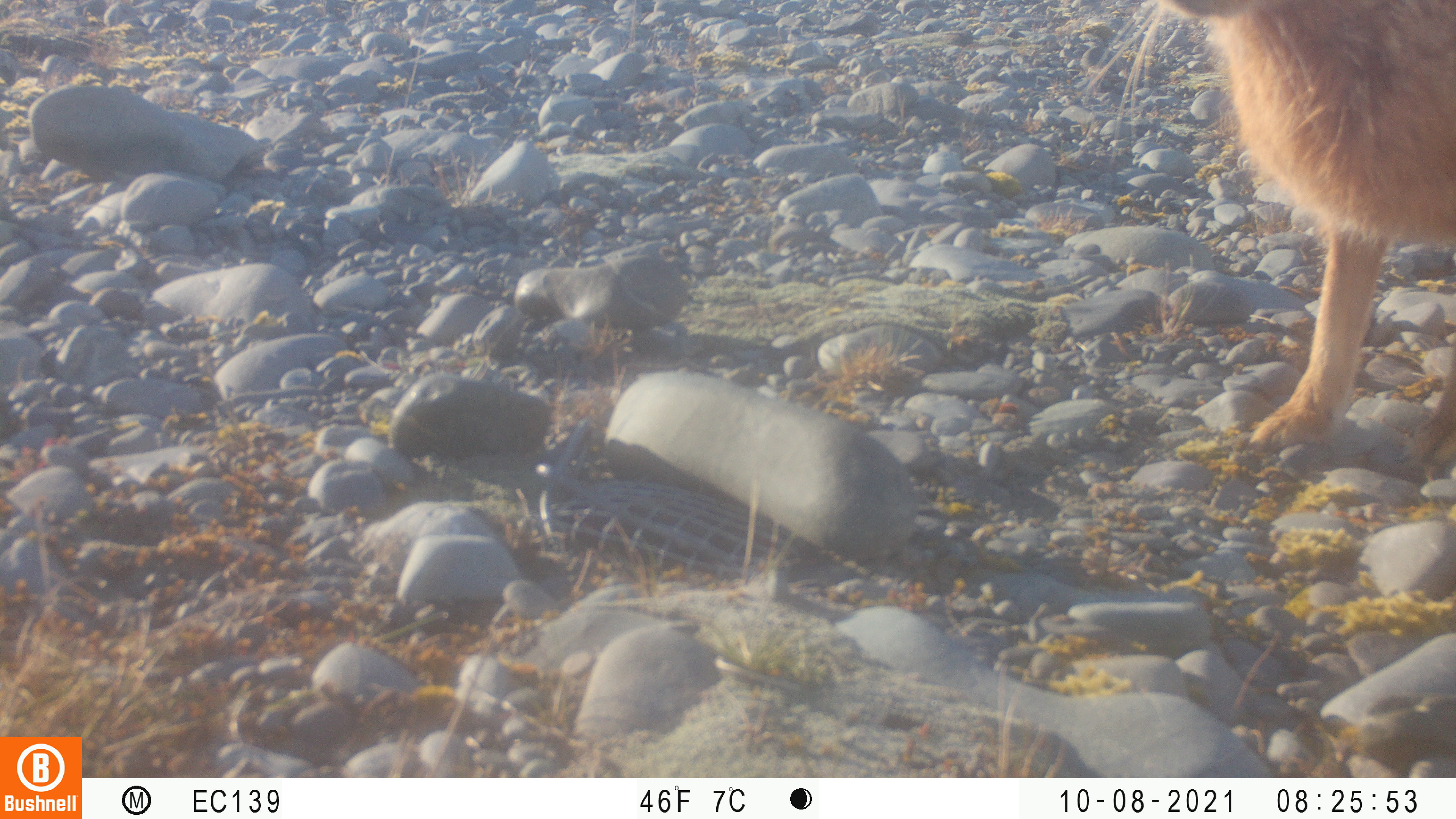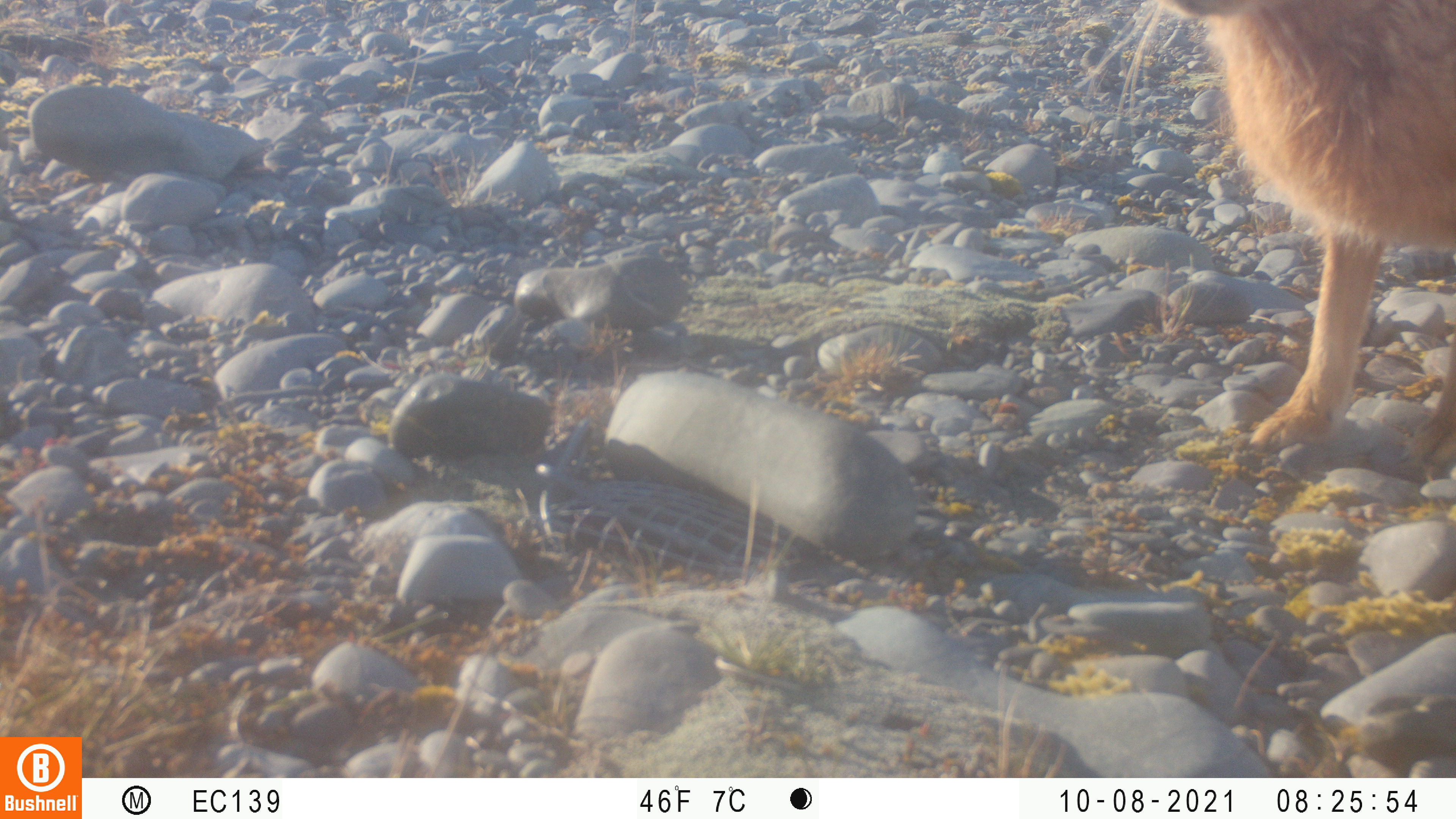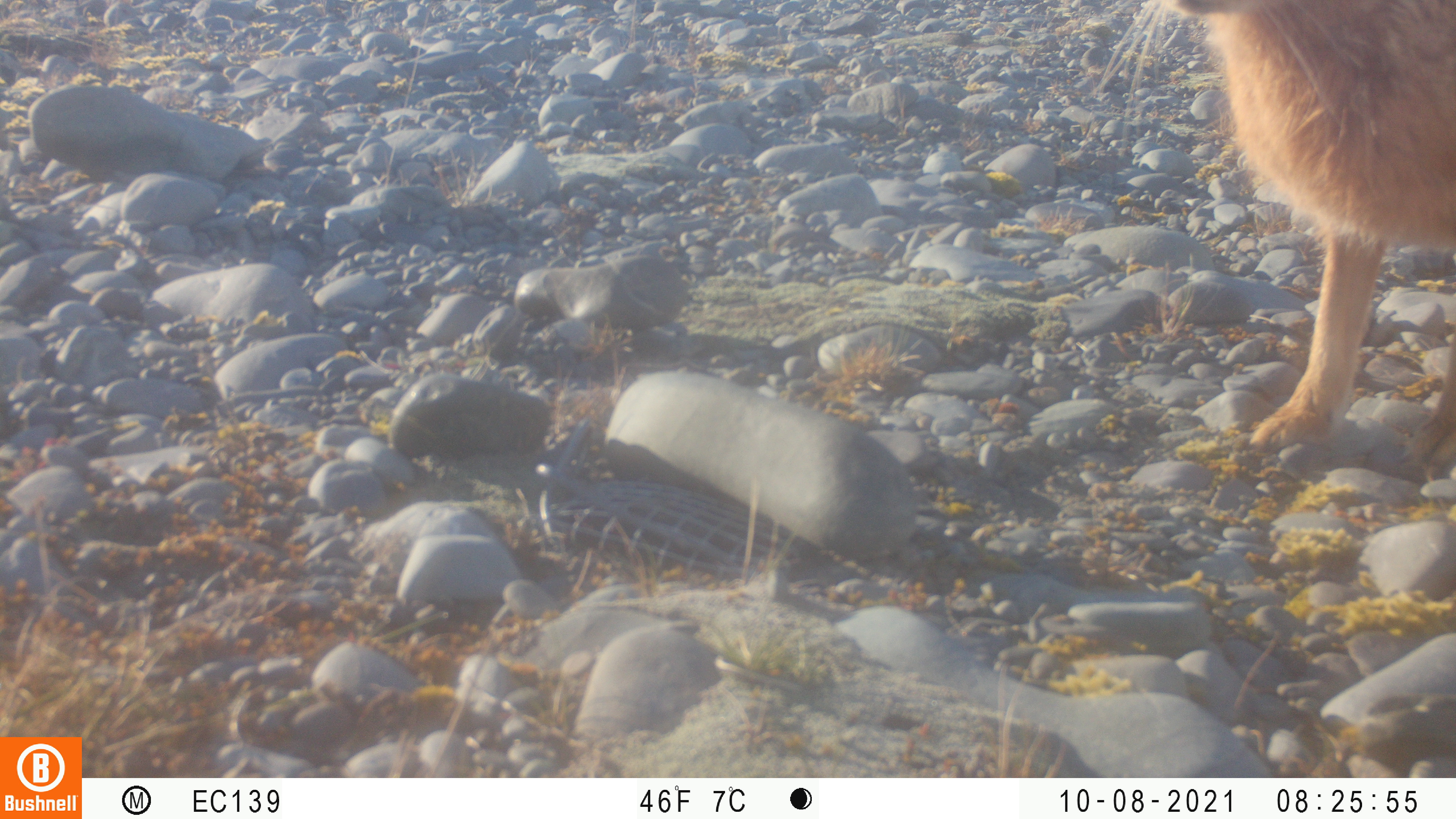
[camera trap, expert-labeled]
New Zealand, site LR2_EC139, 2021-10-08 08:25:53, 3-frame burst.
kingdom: Animalia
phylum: Chordata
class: Mammalia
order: Lagomorpha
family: Leporidae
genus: Lepus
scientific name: Lepus europaeus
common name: brown hare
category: hare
Hare (brown hare) (Lepus europaeus).